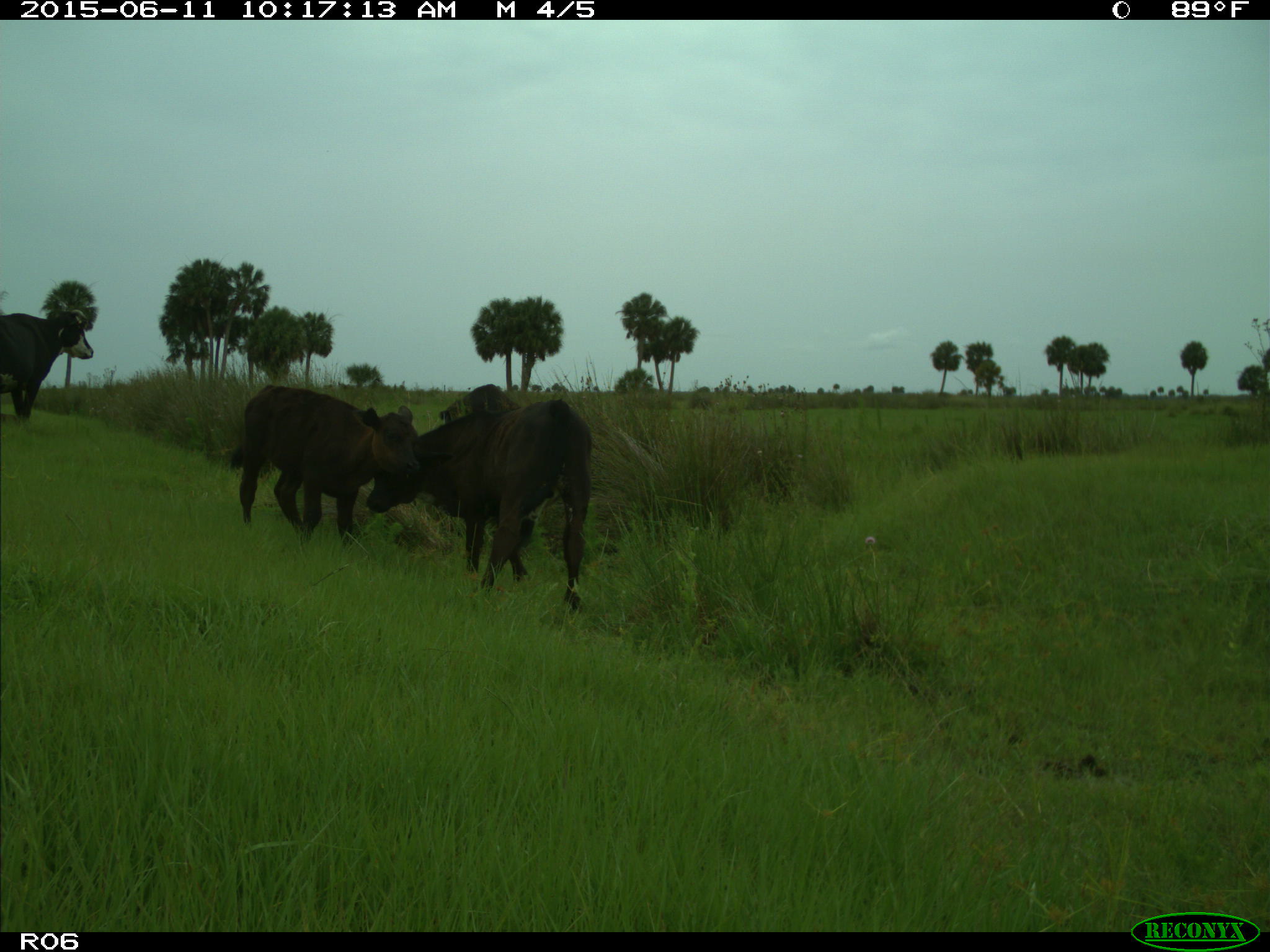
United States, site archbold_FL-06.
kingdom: Animalia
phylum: Chordata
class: Mammalia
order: Artiodactyla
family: Bovidae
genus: Bos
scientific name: Bos taurus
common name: domestic cow